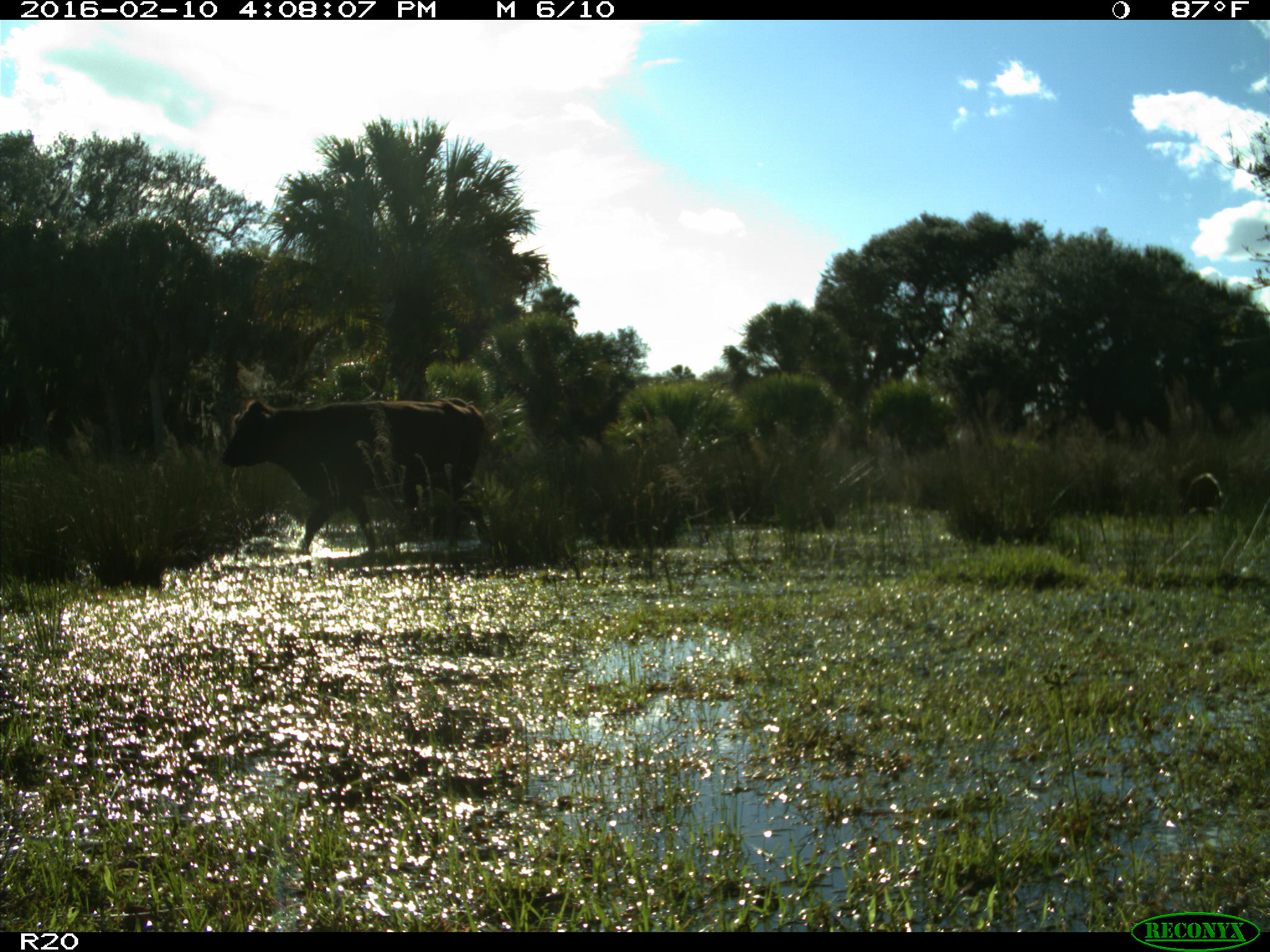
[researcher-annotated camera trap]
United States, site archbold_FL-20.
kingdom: Animalia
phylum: Chordata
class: Mammalia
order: Artiodactyla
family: Bovidae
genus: Bos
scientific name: Bos taurus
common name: domestic cow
Bos taurus (domestic cow).